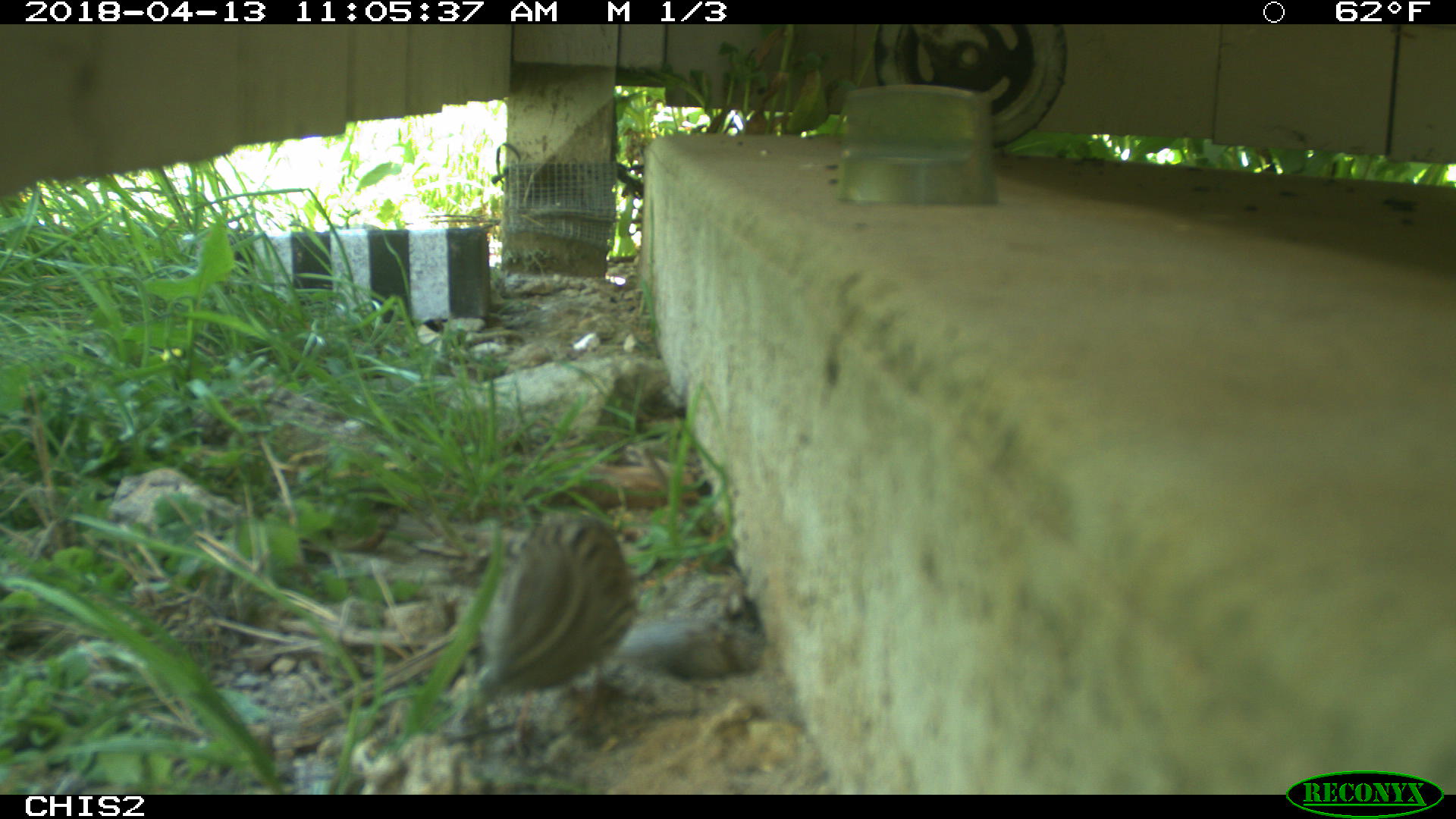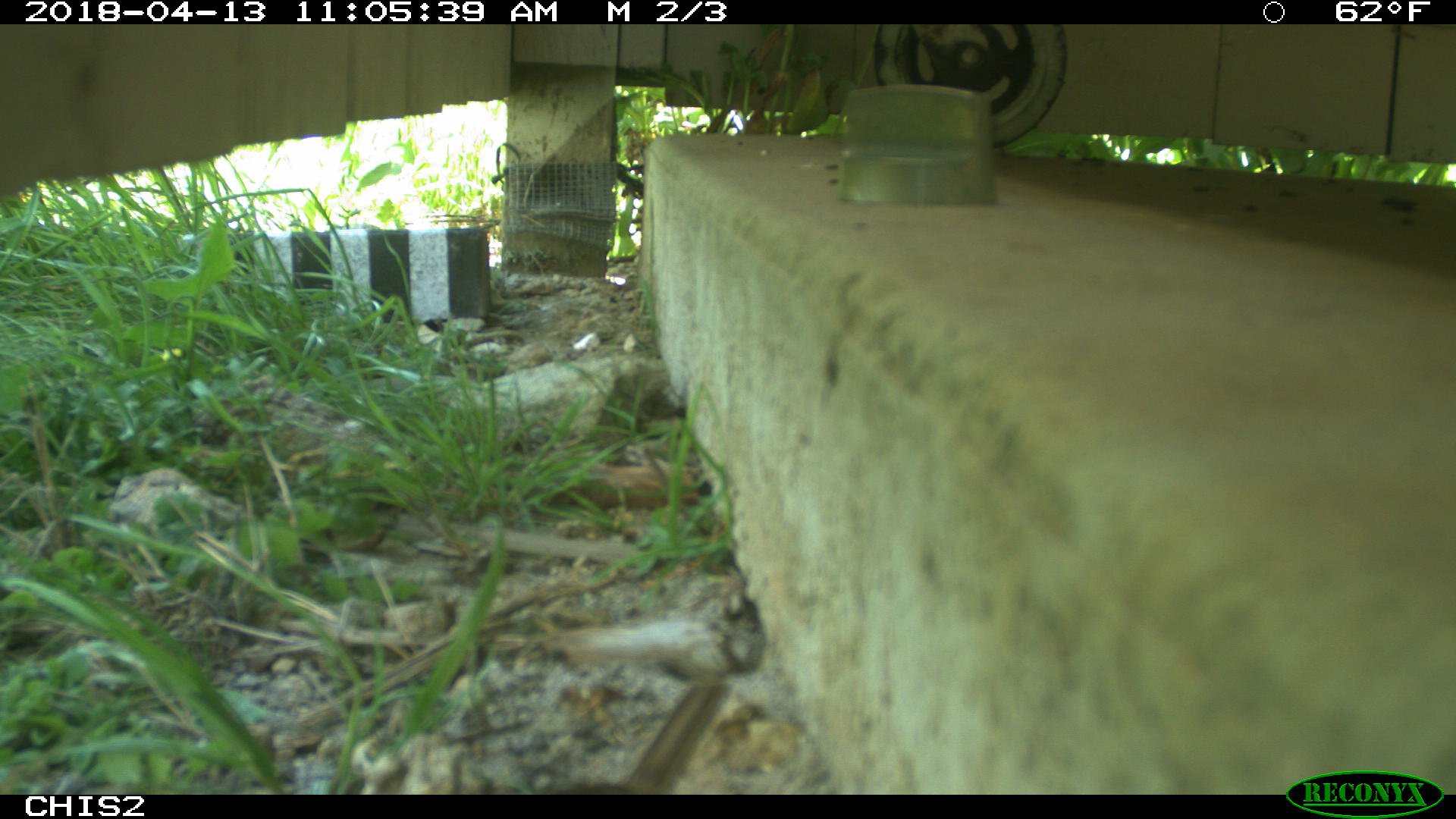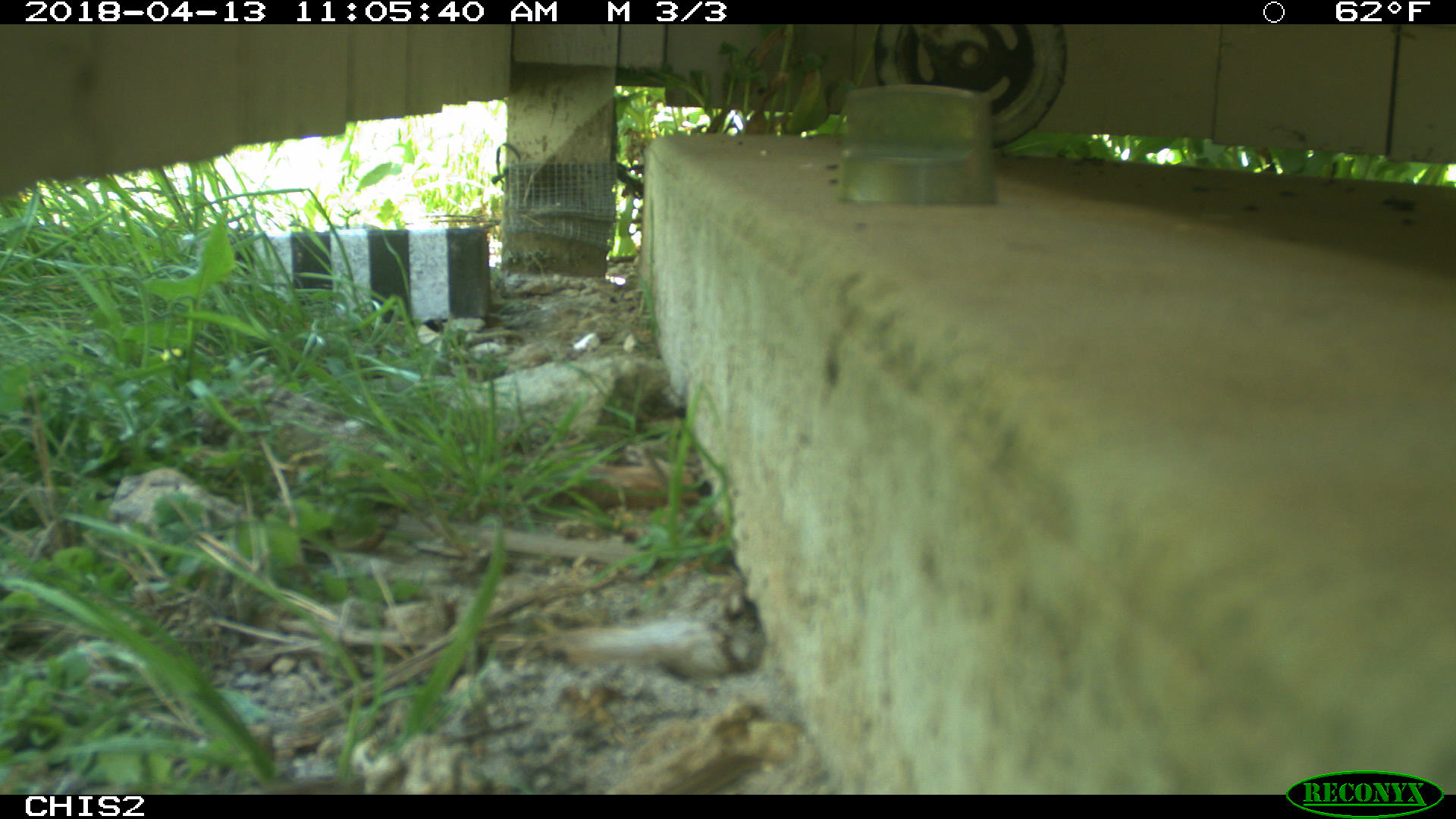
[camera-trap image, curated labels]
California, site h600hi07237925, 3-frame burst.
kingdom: Animalia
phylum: Chordata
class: Aves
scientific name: Aves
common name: bird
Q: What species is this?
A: Bird (Aves).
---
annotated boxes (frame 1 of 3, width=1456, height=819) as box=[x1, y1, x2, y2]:
bird: box=[466, 509, 642, 709]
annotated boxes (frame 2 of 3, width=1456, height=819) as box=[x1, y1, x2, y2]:
bird: box=[537, 678, 730, 793]